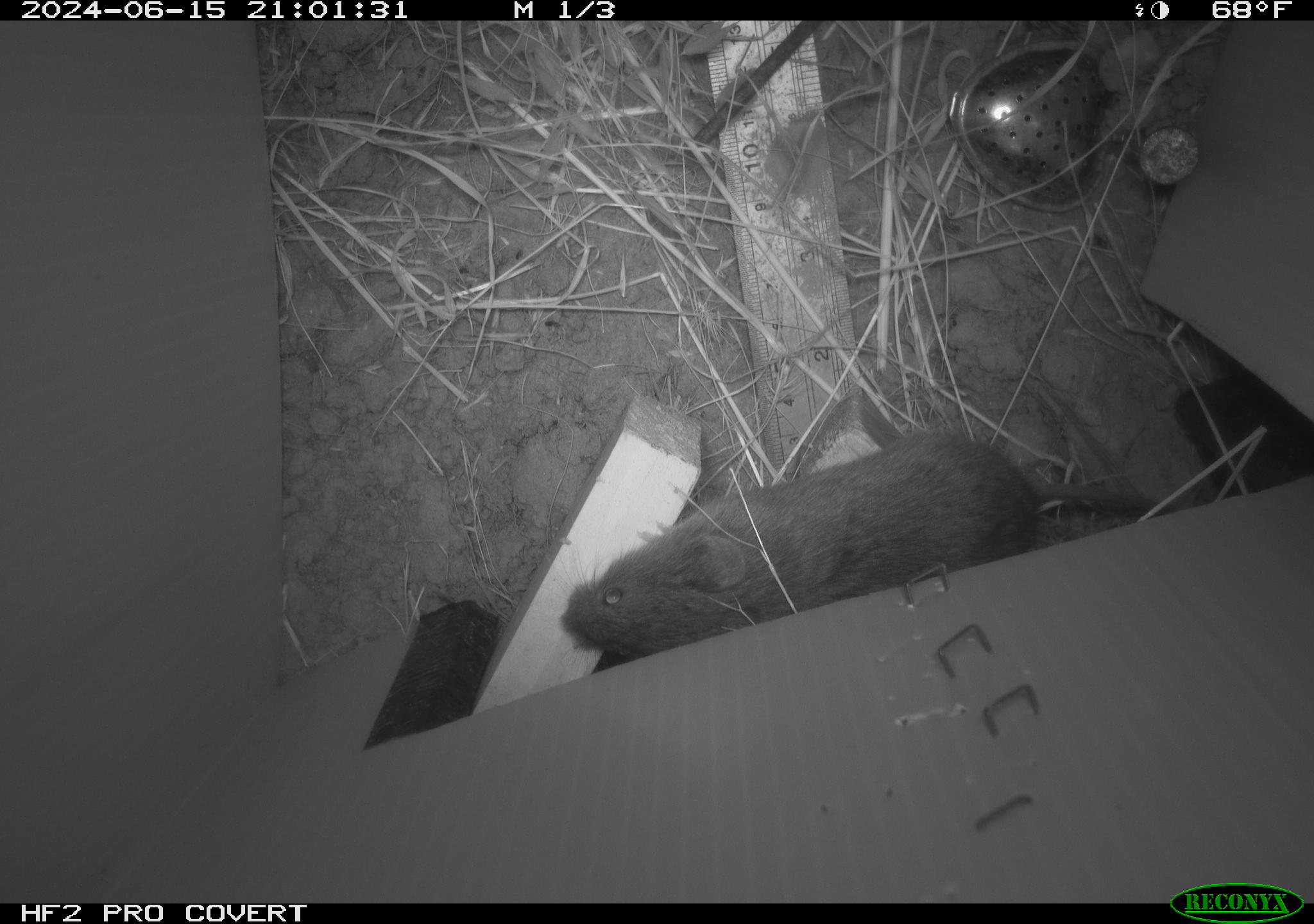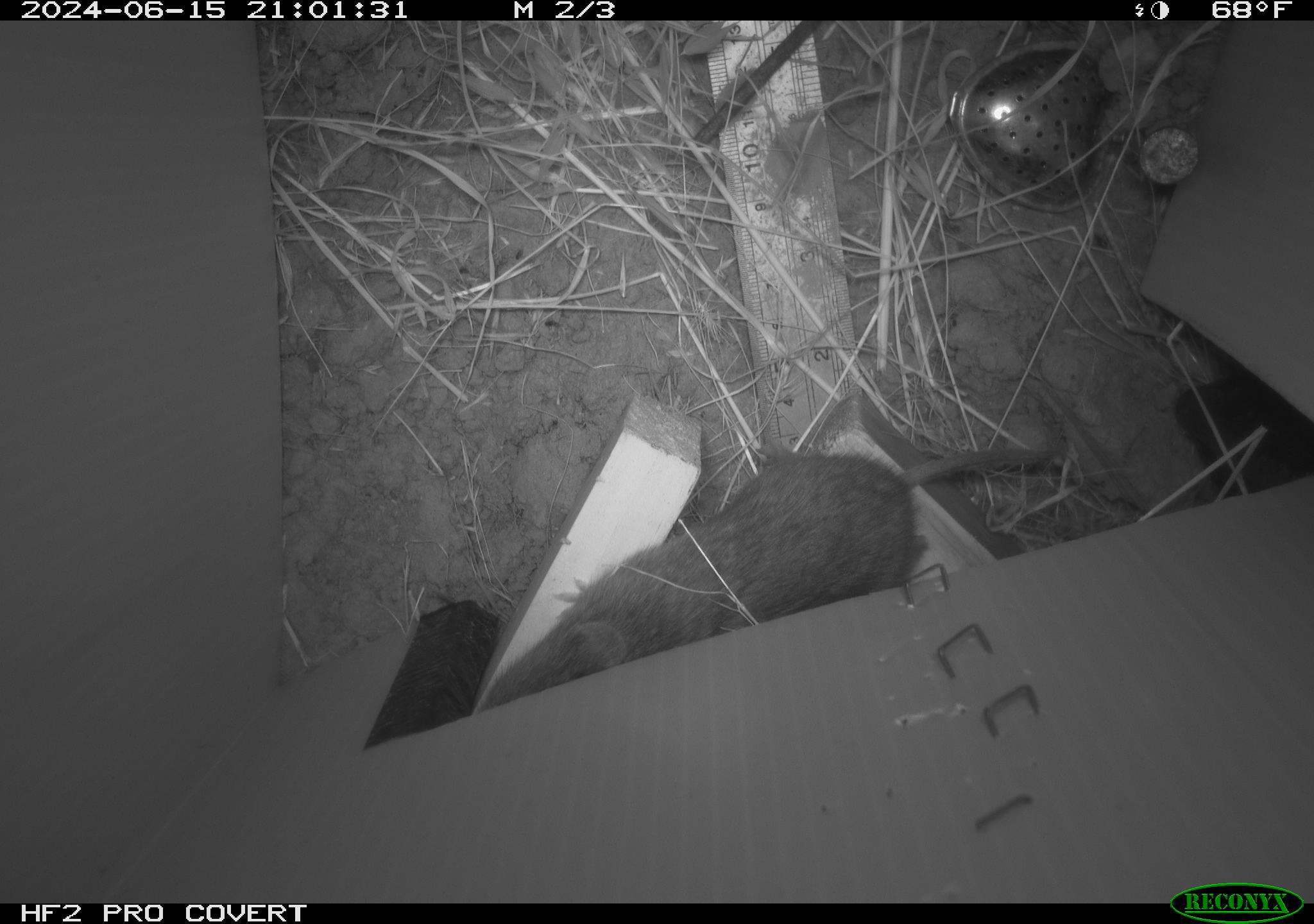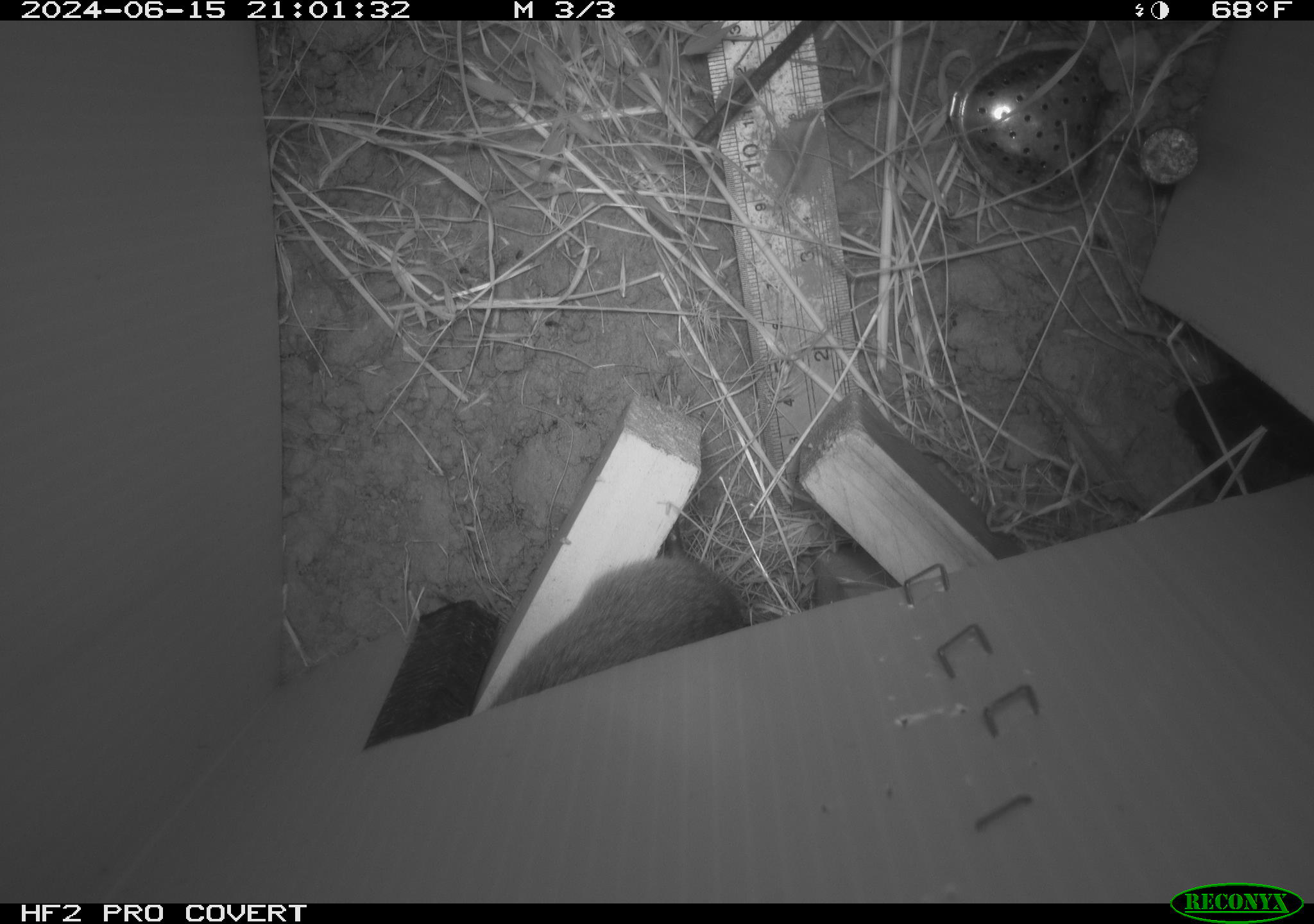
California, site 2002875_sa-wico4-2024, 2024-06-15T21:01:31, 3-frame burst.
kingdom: Animalia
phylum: Chordata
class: Mammalia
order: Rodentia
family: Cricetidae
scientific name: Arvicolinae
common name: voles, lemmings, and muskrats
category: arvicolinae subfamily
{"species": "arvicolinae subfamily (voles, lemmings, and muskrats) (Arvicolinae)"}